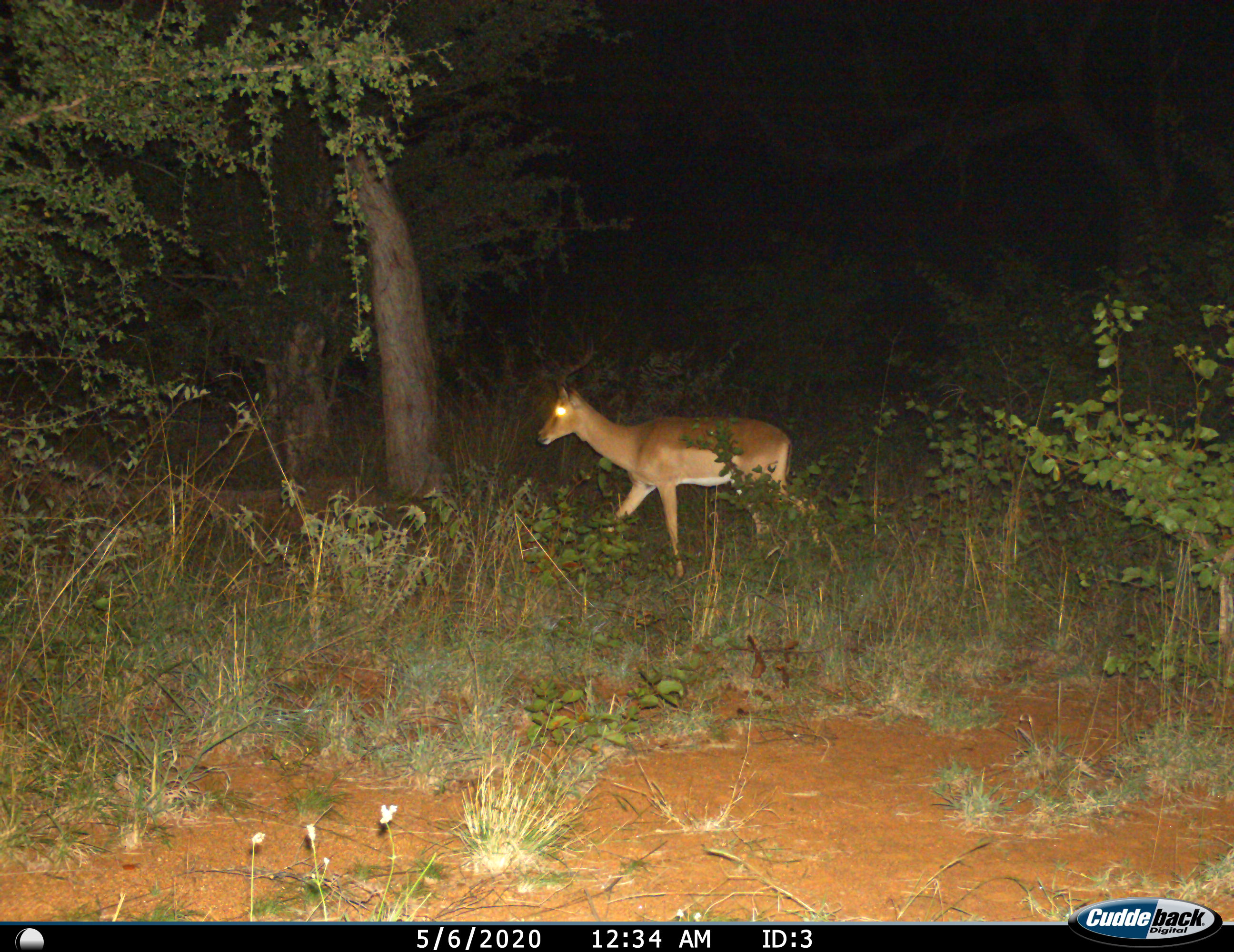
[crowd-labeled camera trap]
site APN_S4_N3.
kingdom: Animalia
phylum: Chordata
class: Mammalia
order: Artiodactyla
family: Bovidae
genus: Aepyceros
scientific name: Aepyceros melampus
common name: impala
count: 1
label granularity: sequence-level